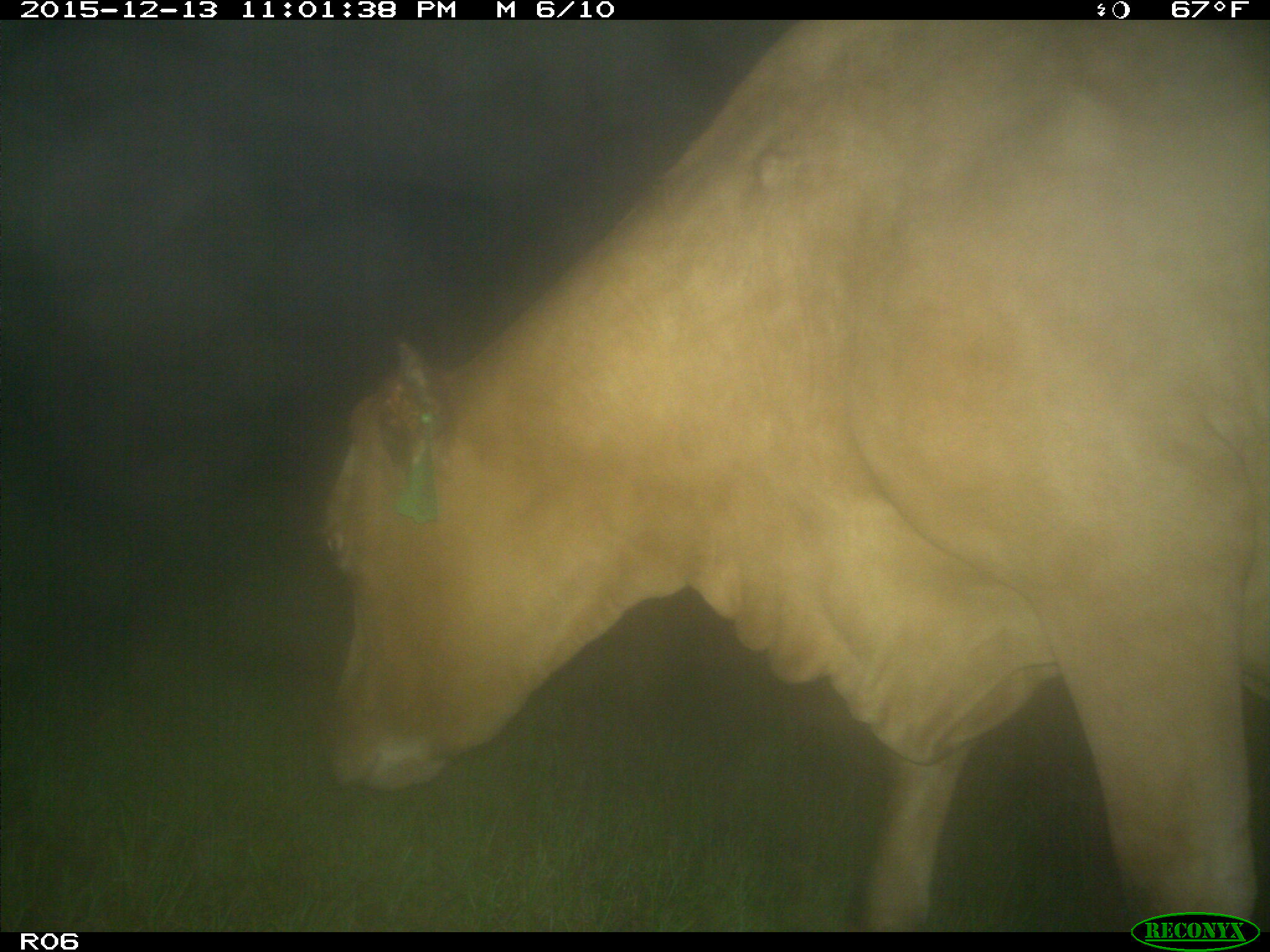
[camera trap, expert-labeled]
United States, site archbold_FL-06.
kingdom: Animalia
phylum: Chordata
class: Mammalia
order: Artiodactyla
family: Bovidae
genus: Bos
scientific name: Bos taurus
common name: domestic cow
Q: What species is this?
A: Bos taurus (domestic cow).